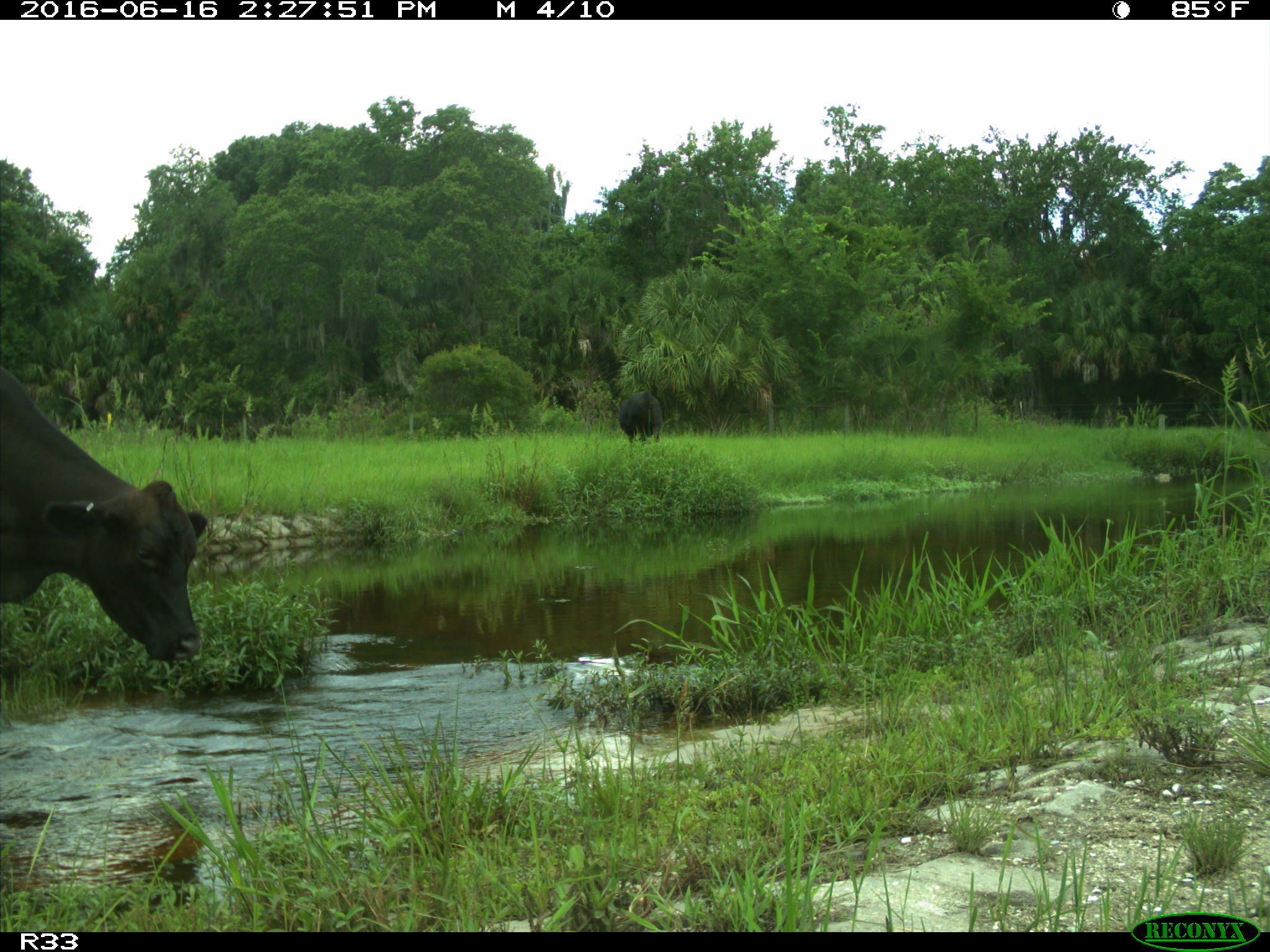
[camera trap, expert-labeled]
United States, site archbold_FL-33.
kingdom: Animalia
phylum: Chordata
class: Mammalia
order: Artiodactyla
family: Bovidae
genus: Bos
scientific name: Bos taurus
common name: domestic cow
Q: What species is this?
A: Bos taurus (domestic cow).